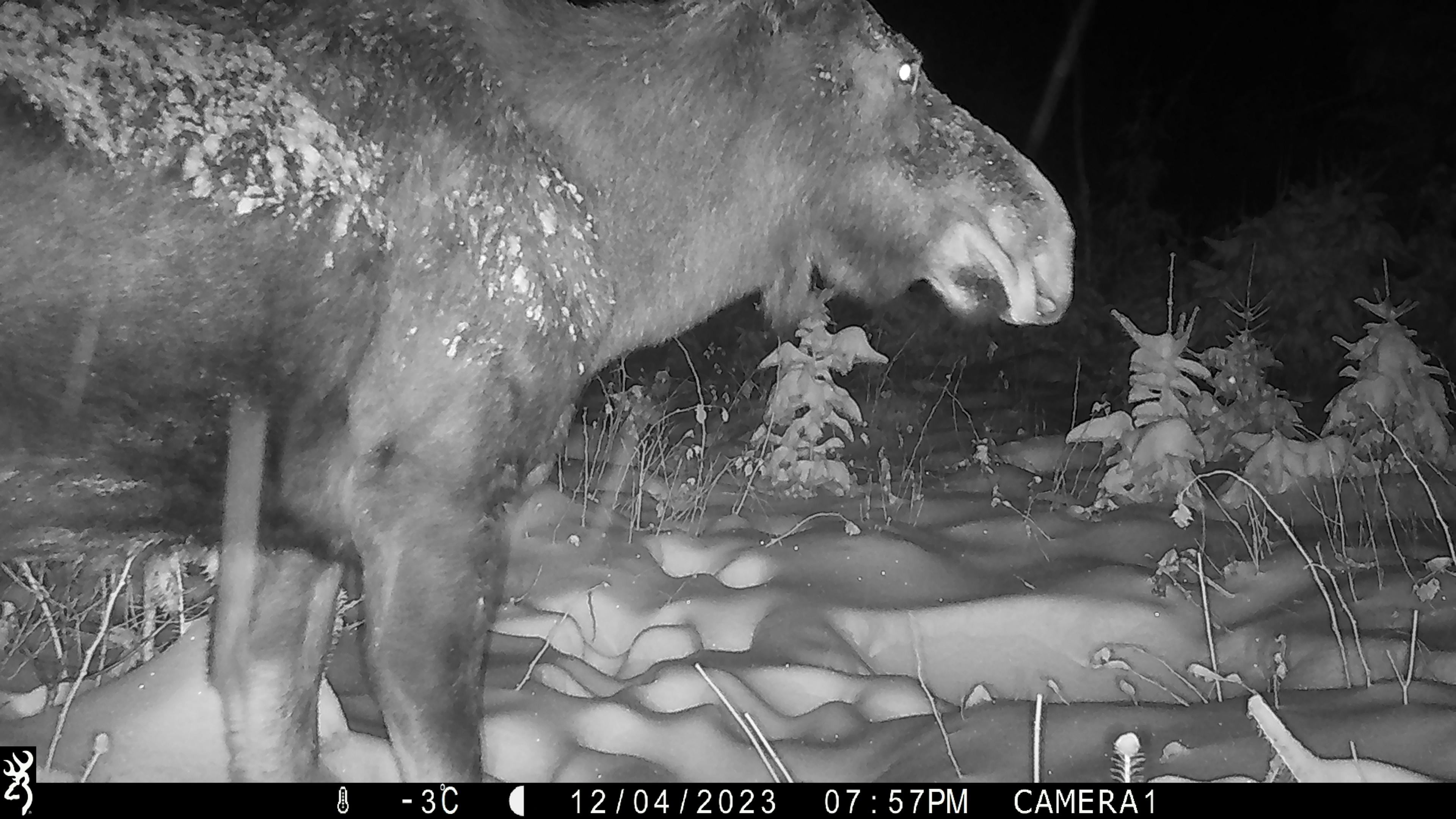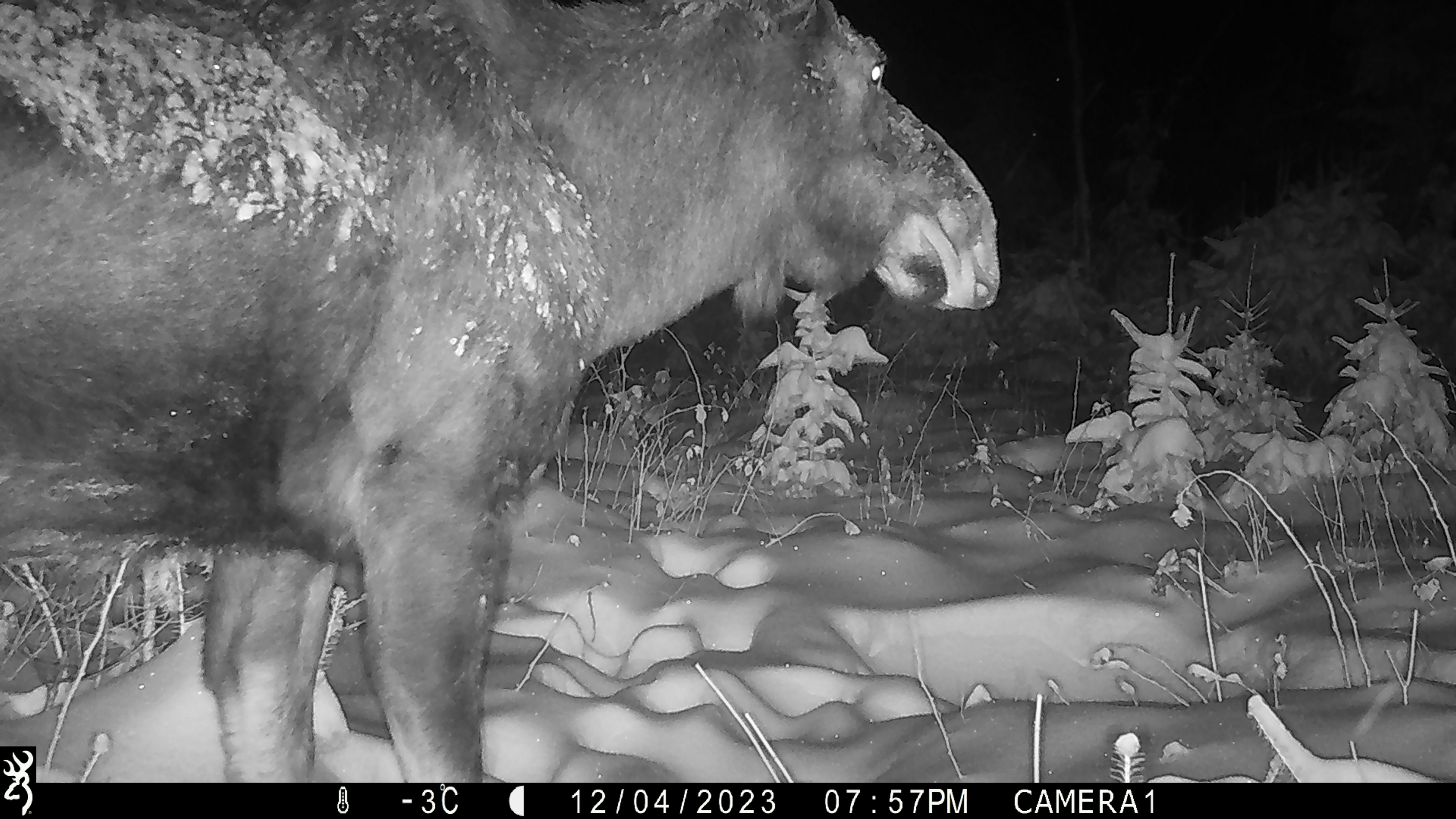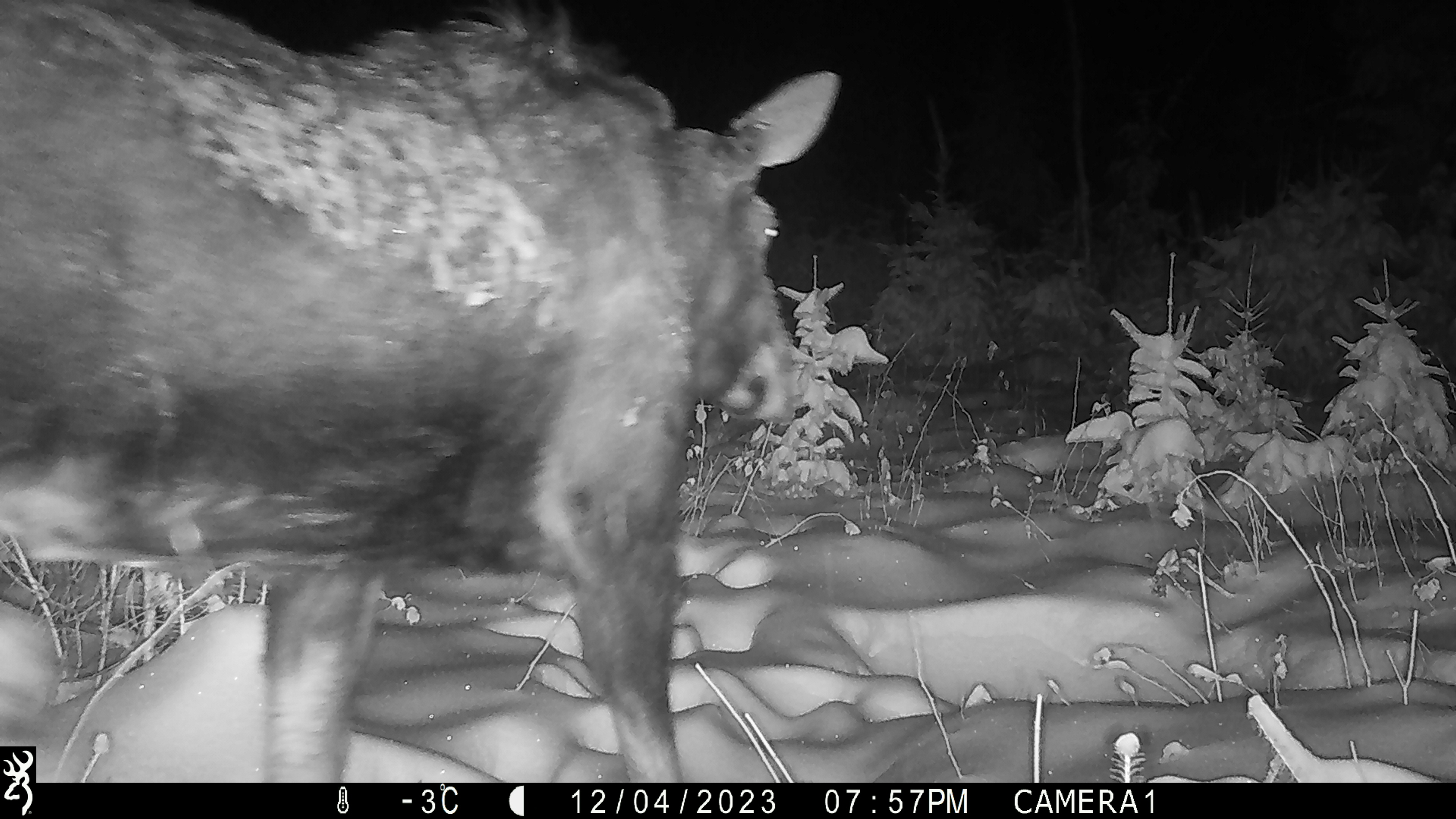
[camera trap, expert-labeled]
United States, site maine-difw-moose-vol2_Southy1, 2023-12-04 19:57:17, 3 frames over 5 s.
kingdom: Animalia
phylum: Chordata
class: Mammalia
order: Artiodactyla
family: Cervidae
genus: Alces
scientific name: Alces alces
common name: moose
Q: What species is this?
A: Moose (Alces alces).